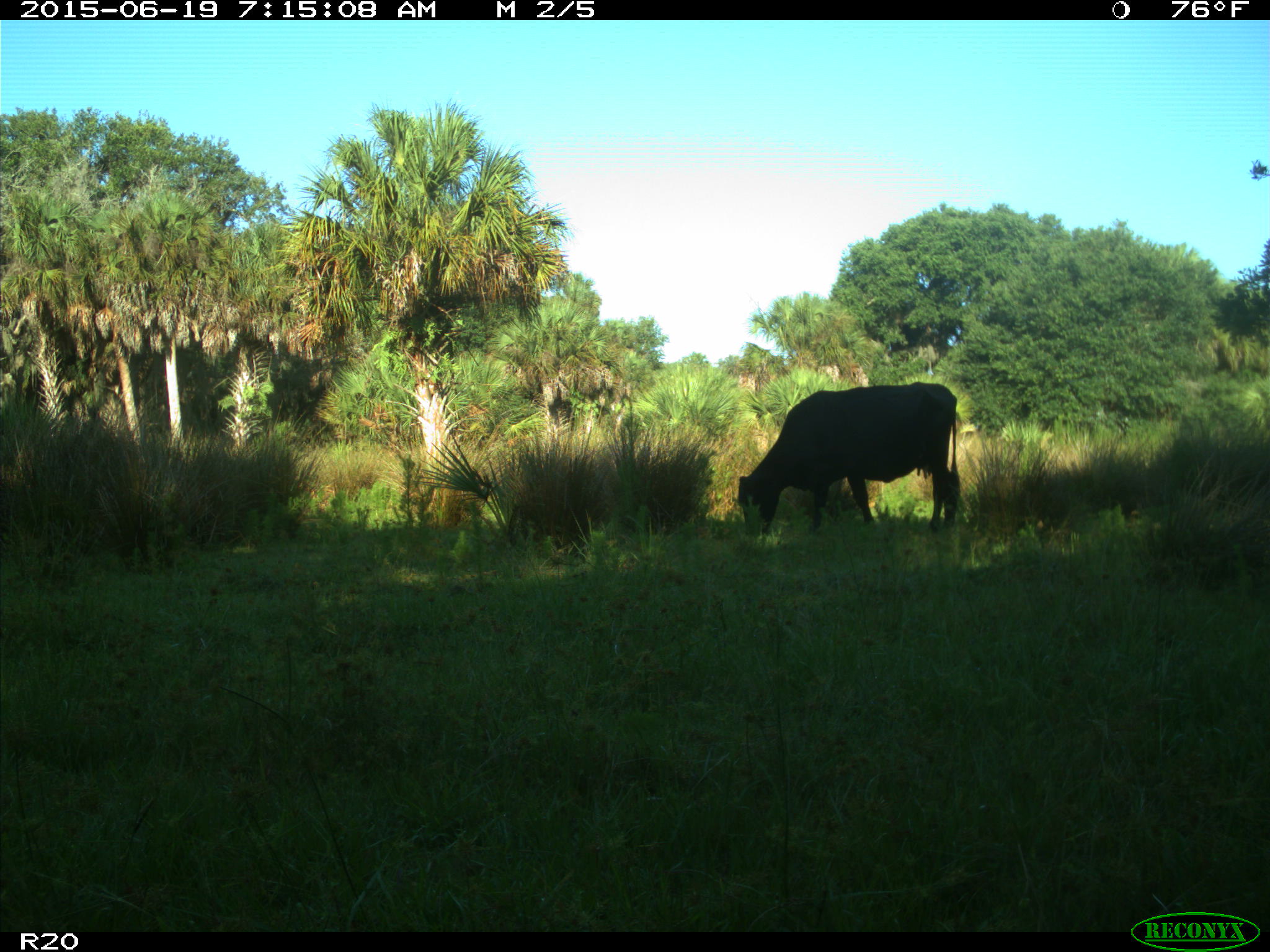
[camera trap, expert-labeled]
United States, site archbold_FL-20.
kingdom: Animalia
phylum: Chordata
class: Mammalia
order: Artiodactyla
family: Bovidae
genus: Bos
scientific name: Bos taurus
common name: domestic cow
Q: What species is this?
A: Bos taurus (domestic cow).